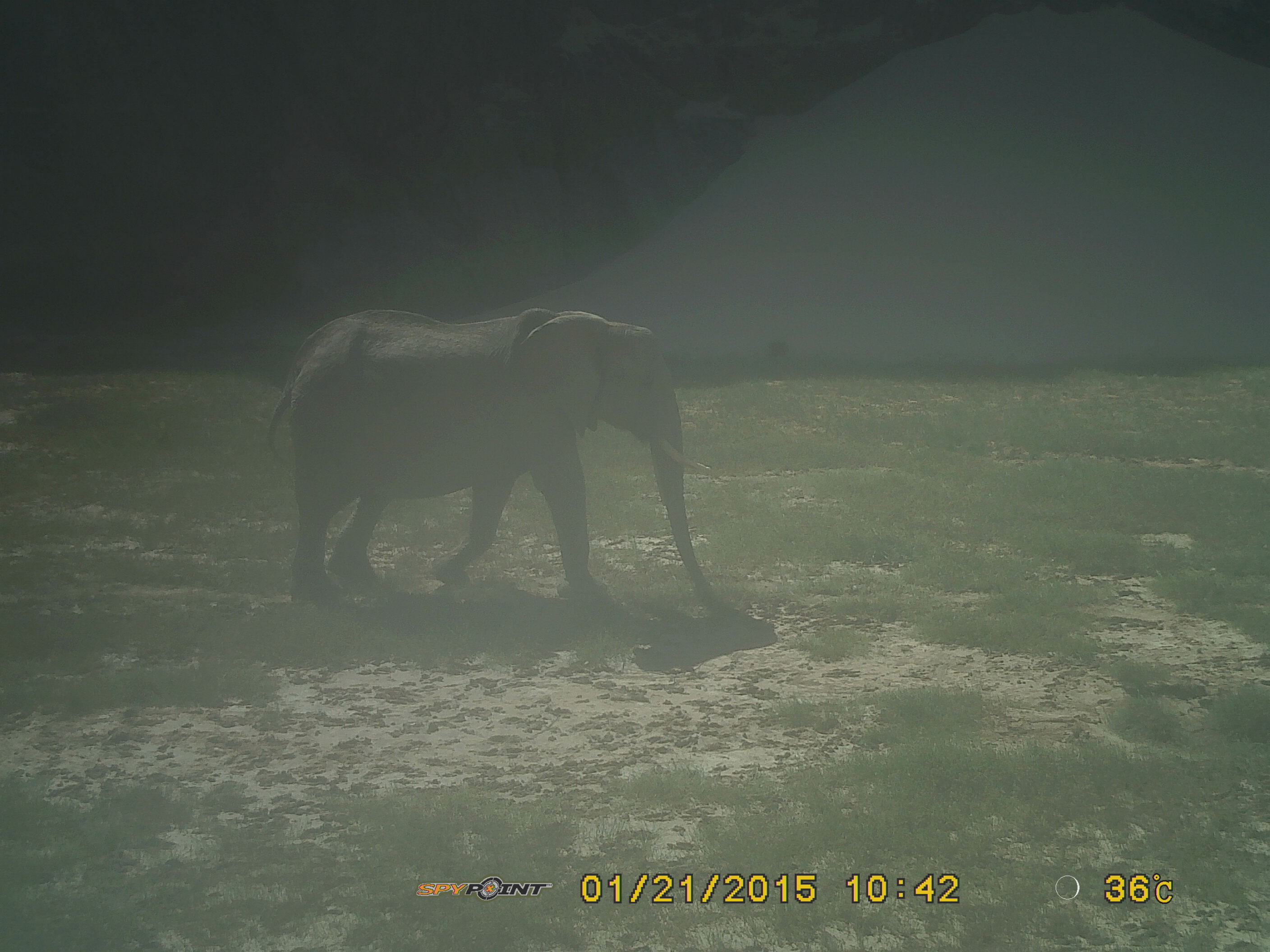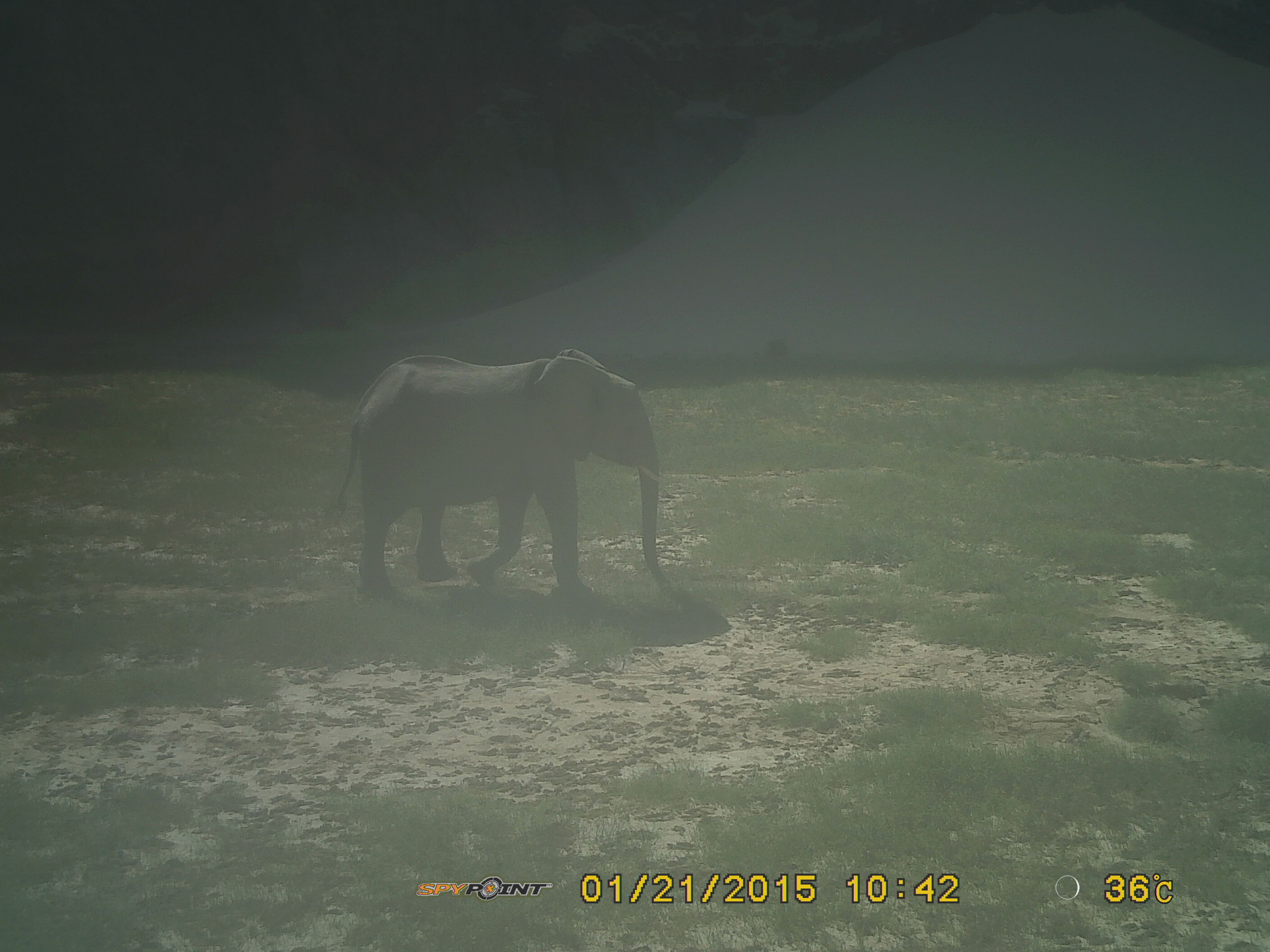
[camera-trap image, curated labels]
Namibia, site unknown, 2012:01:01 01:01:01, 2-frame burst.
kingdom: Animalia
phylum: Chordata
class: Mammalia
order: Proboscidea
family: Elephantidae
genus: Loxodonta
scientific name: Loxodonta africana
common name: african elephant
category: loxodanta africana